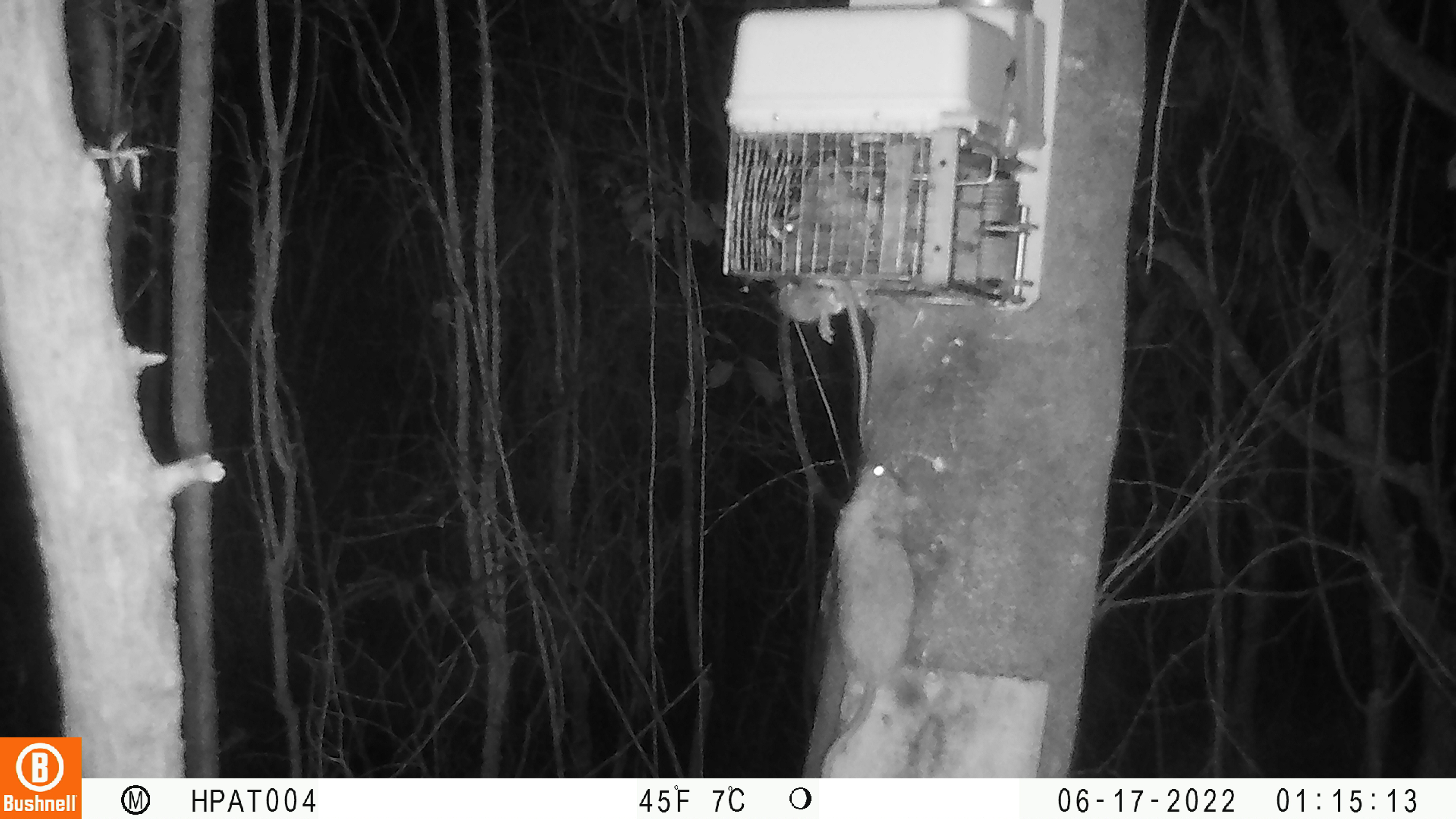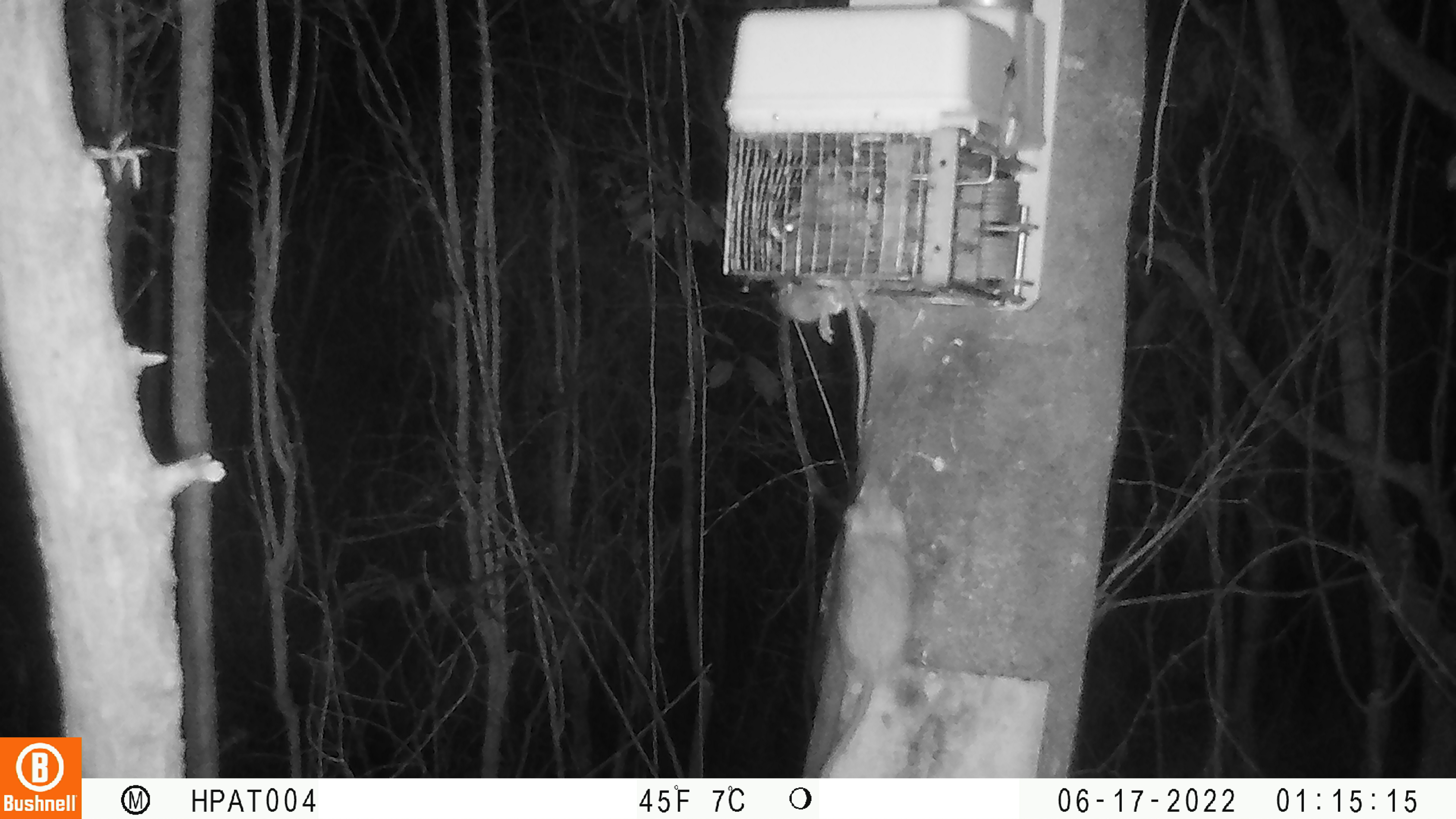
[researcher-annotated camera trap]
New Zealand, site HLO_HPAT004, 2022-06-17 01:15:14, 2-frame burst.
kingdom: Animalia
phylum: Chordata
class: Mammalia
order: Rodentia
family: Muridae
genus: Rattus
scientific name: Rattus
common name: rat